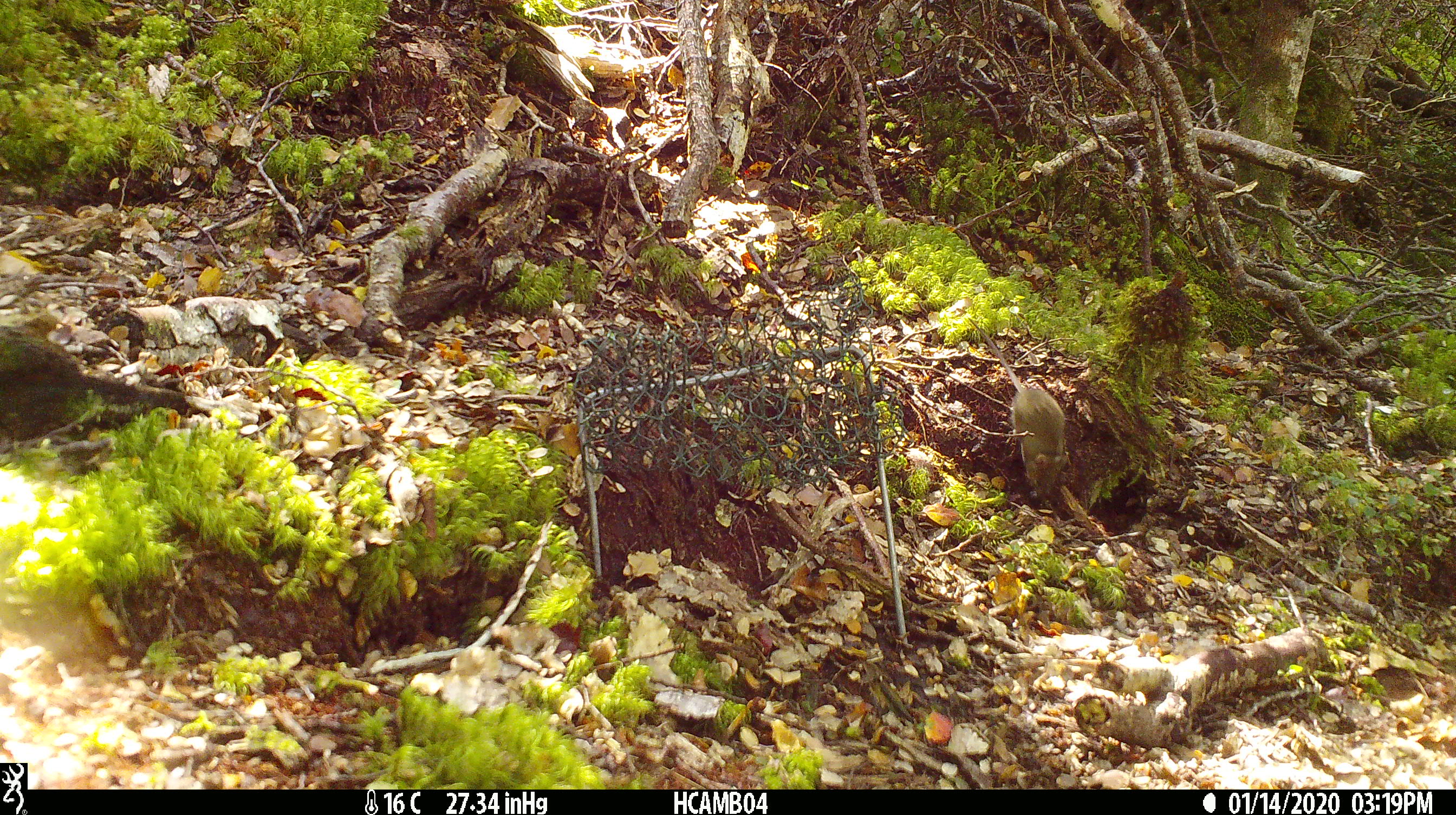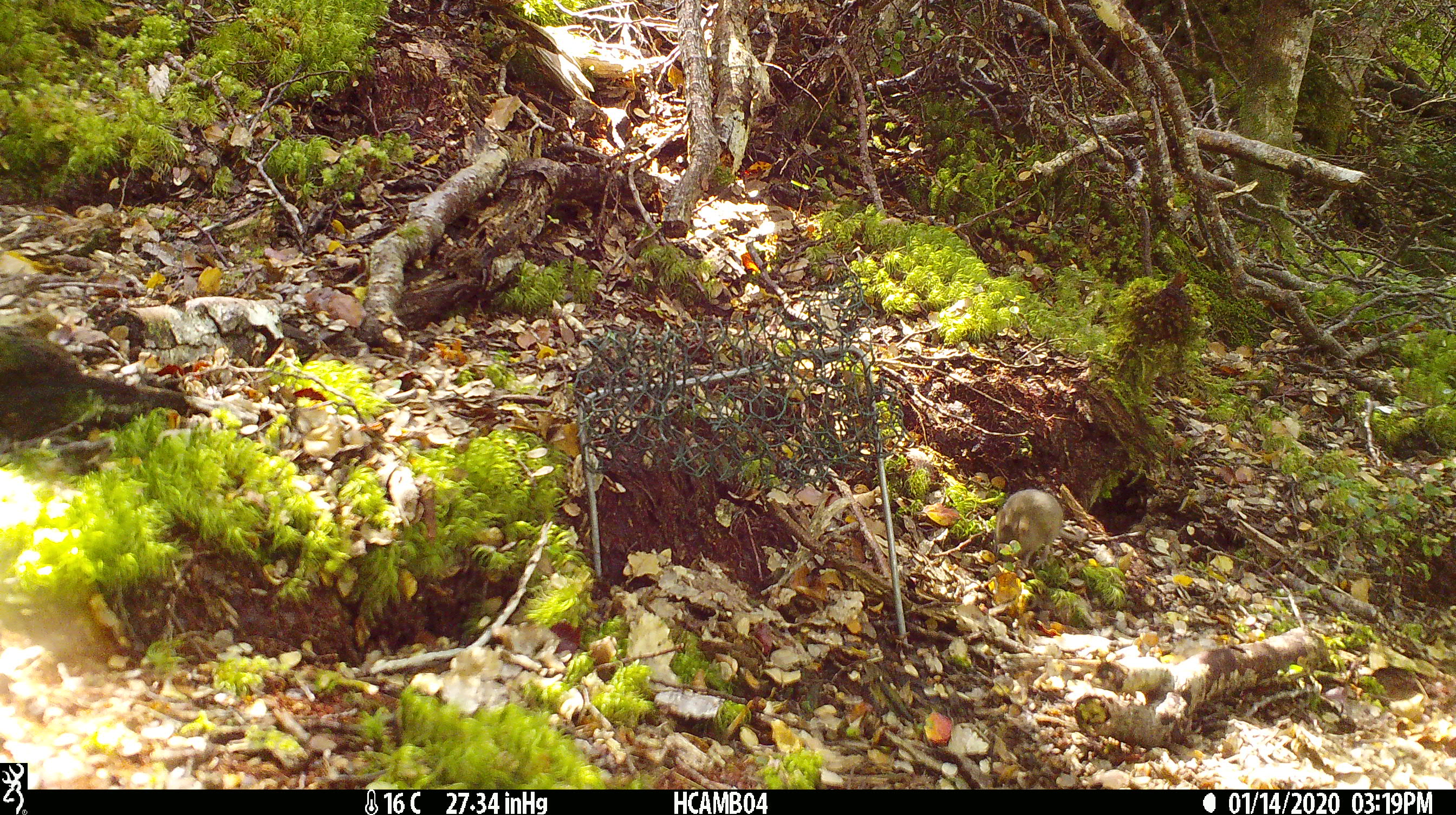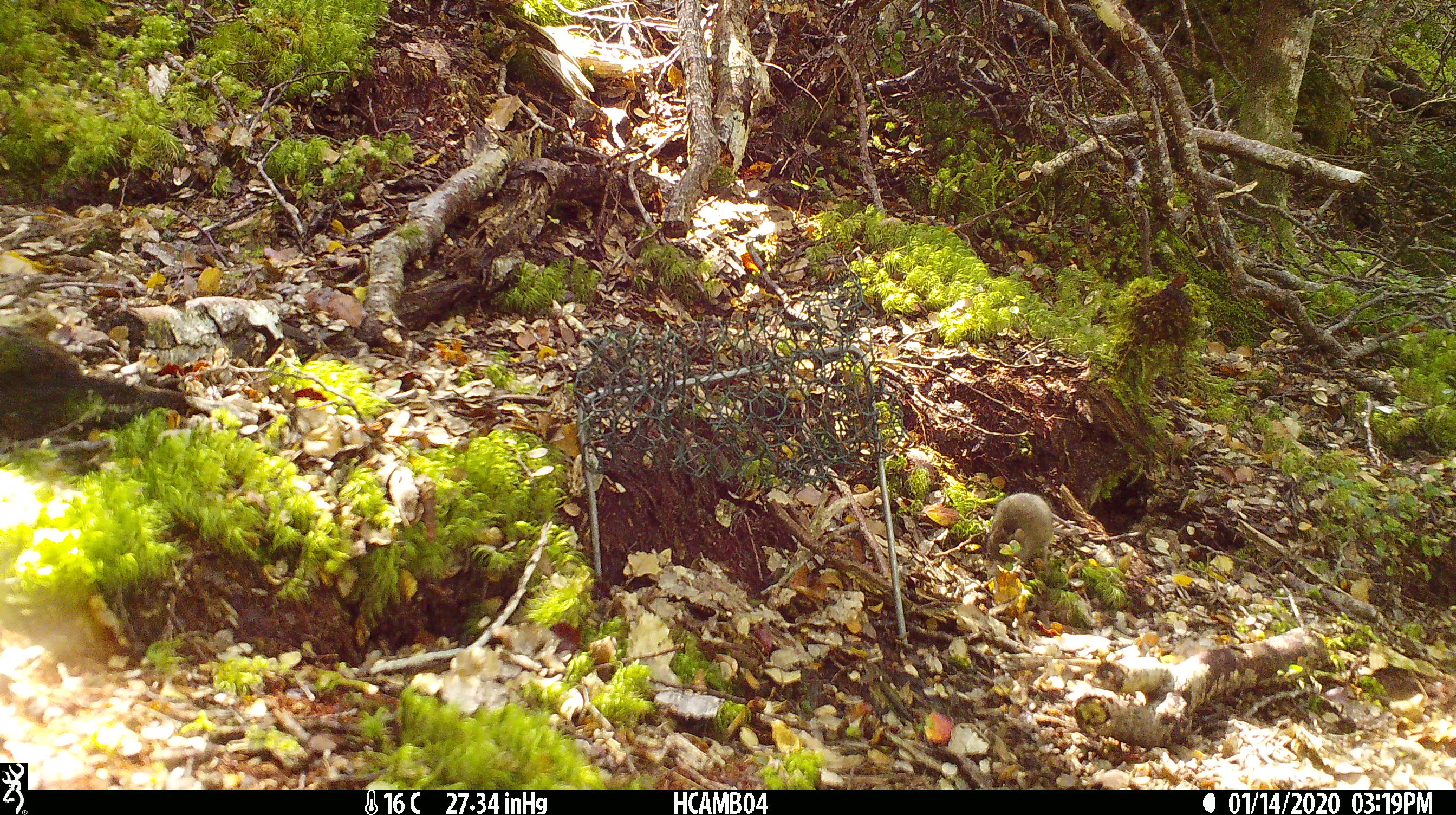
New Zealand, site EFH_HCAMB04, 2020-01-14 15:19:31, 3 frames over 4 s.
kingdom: Animalia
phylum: Chordata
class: Mammalia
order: Rodentia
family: Muridae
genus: Mus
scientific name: Mus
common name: mouse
Mouse (Mus).